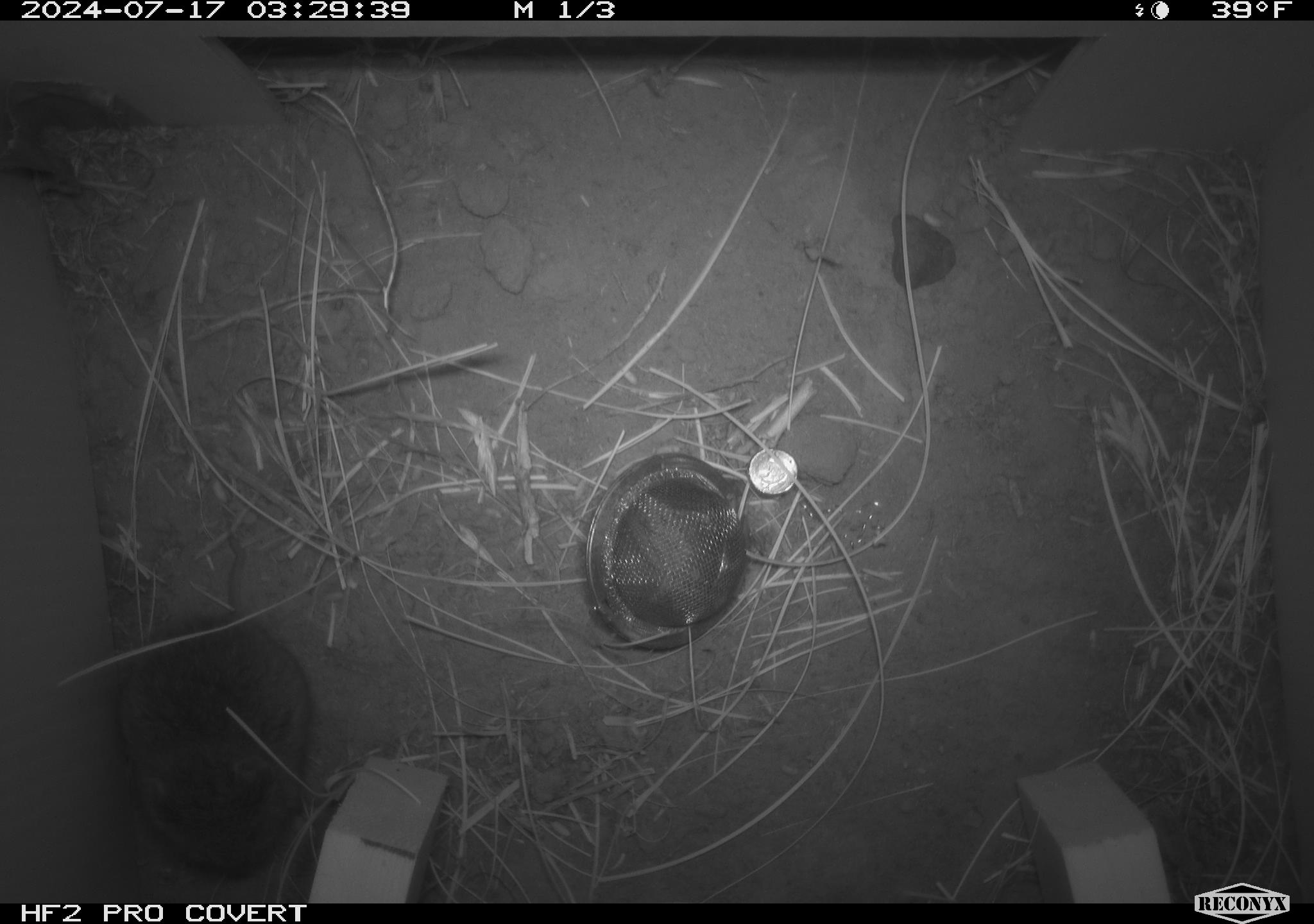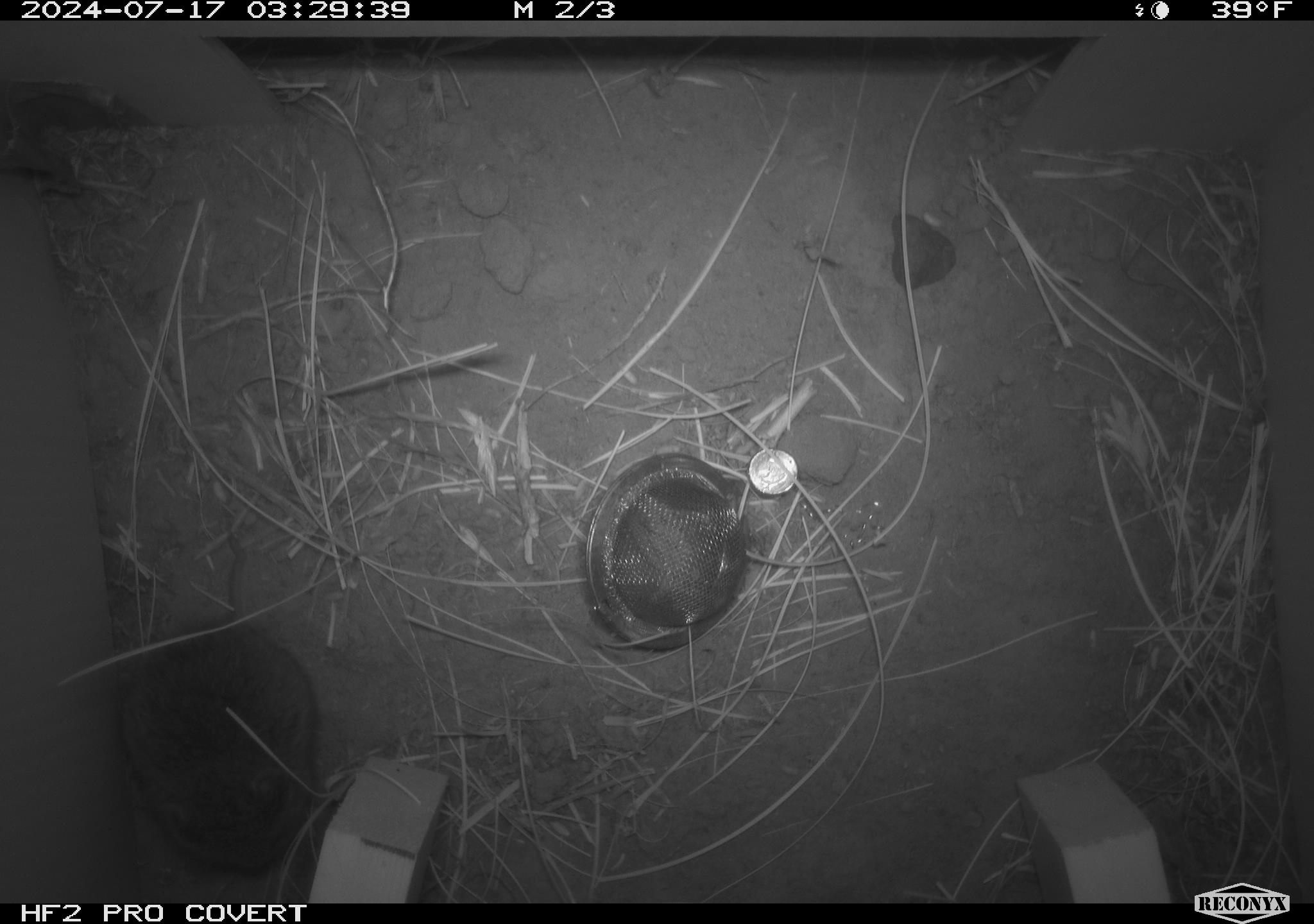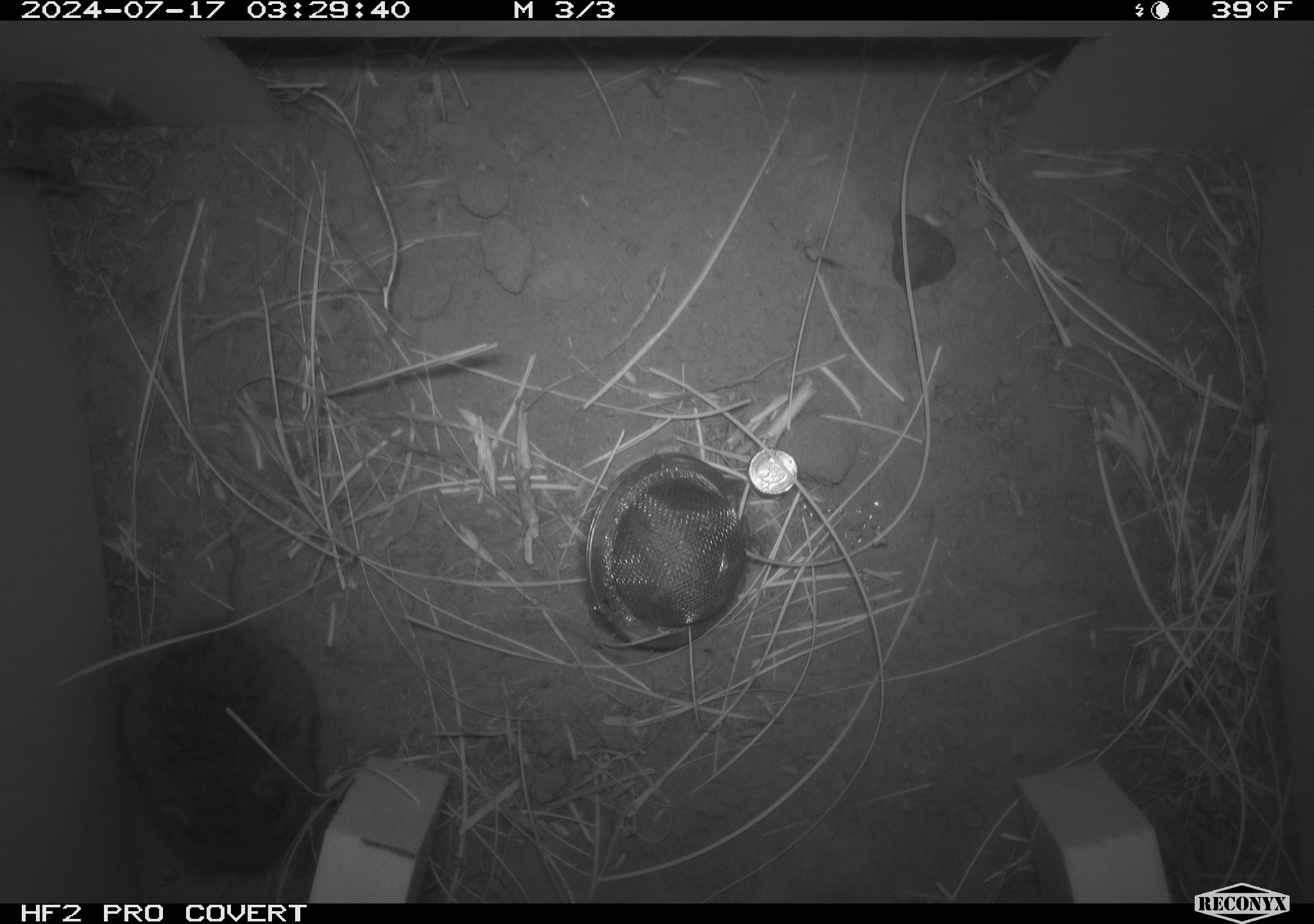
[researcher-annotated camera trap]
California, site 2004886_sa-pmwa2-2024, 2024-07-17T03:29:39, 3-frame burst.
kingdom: Animalia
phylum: Chordata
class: Mammalia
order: Rodentia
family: Cricetidae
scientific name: Arvicolinae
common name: voles, lemmings, and muskrats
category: arvicolinae subfamily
Arvicolinae subfamily (voles, lemmings, and muskrats) (Arvicolinae).